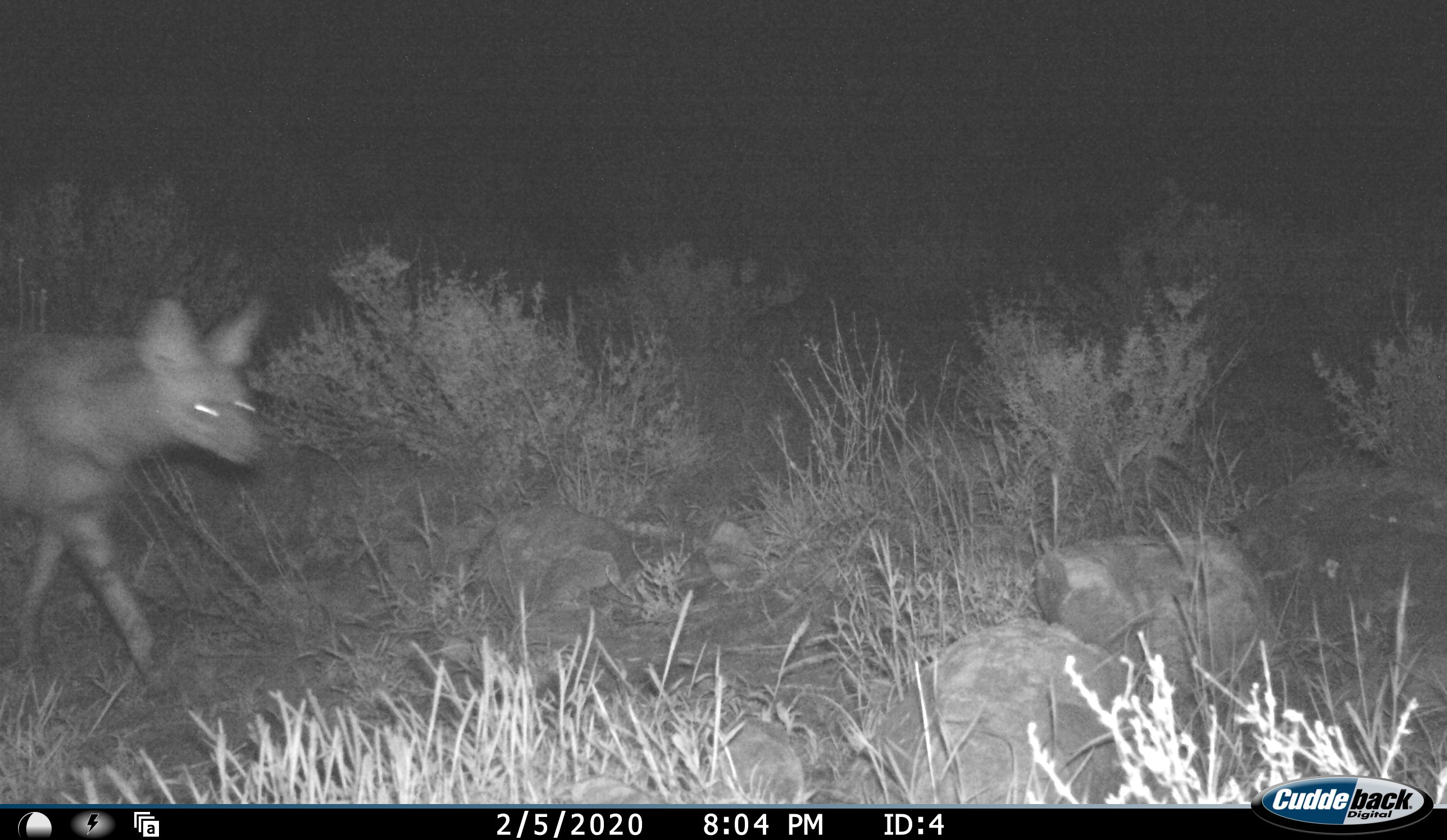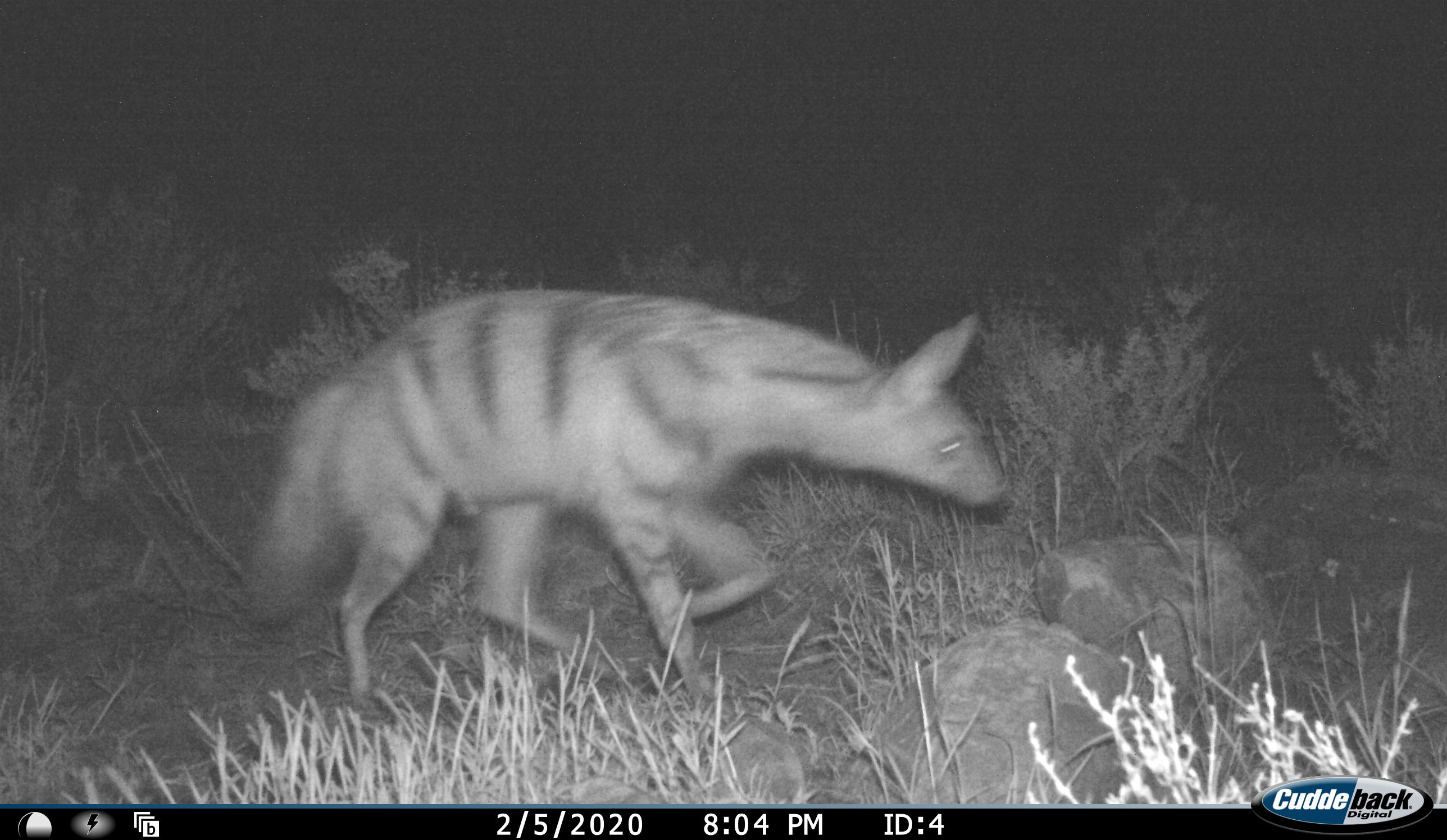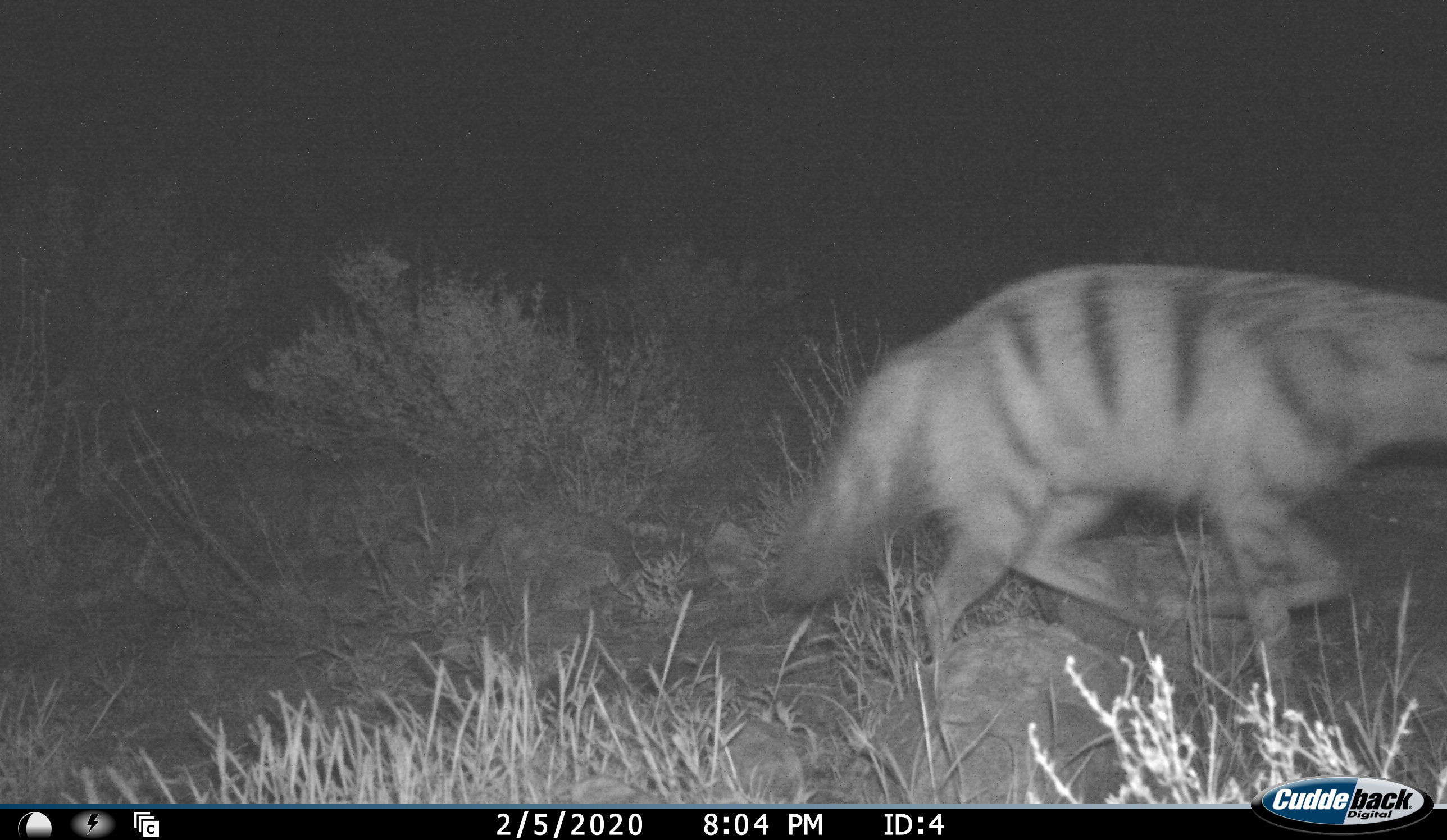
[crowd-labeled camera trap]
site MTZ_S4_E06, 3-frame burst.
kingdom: Animalia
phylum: Chordata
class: Mammalia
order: Carnivora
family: Hyaenidae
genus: Proteles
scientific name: Proteles cristatus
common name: aardwolf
Aardwolf (Proteles cristatus), count 1. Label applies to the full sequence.